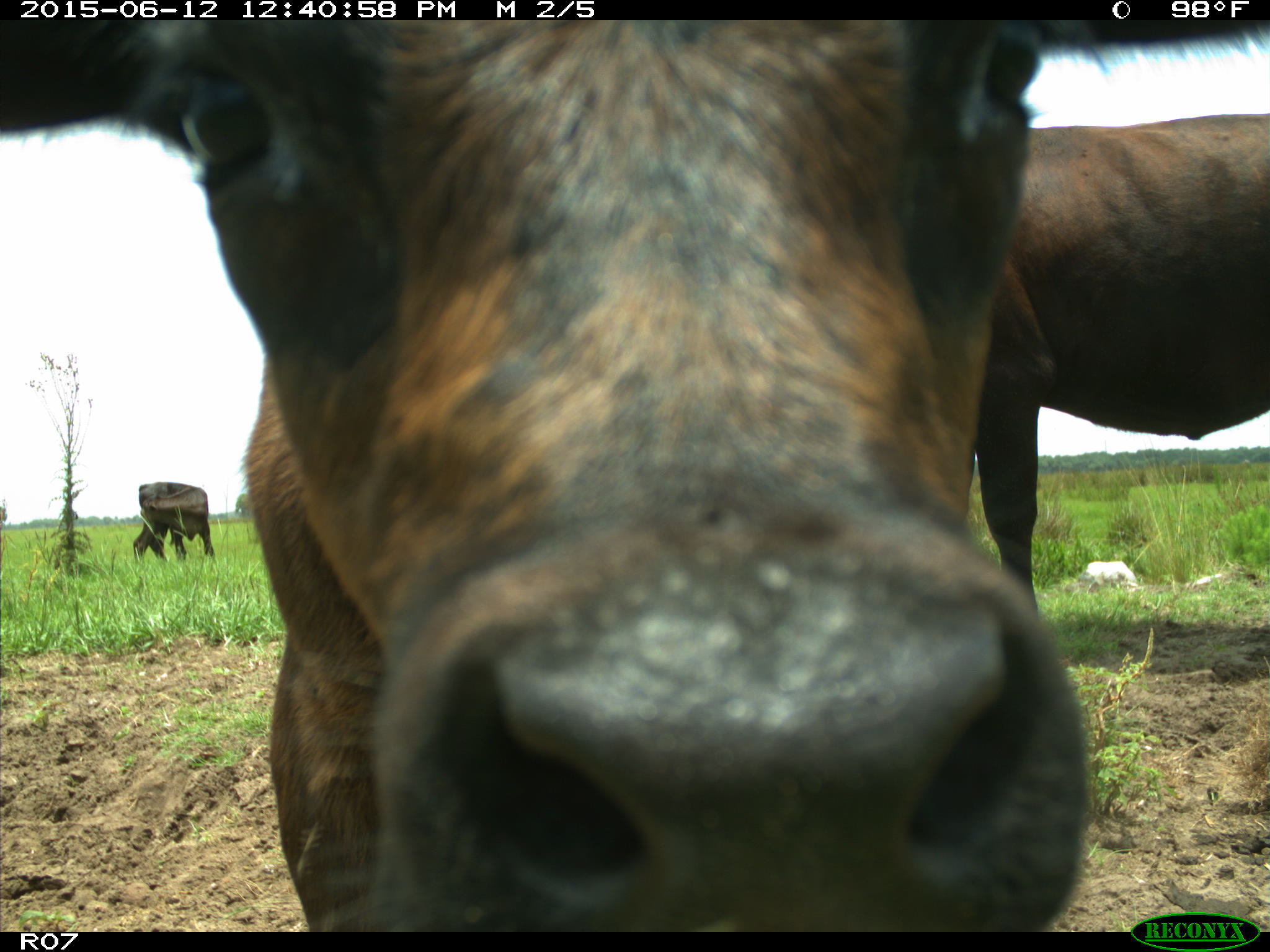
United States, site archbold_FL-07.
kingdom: Animalia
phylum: Chordata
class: Mammalia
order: Artiodactyla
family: Bovidae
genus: Bos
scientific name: Bos taurus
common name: domestic cow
Bos taurus (domestic cow).